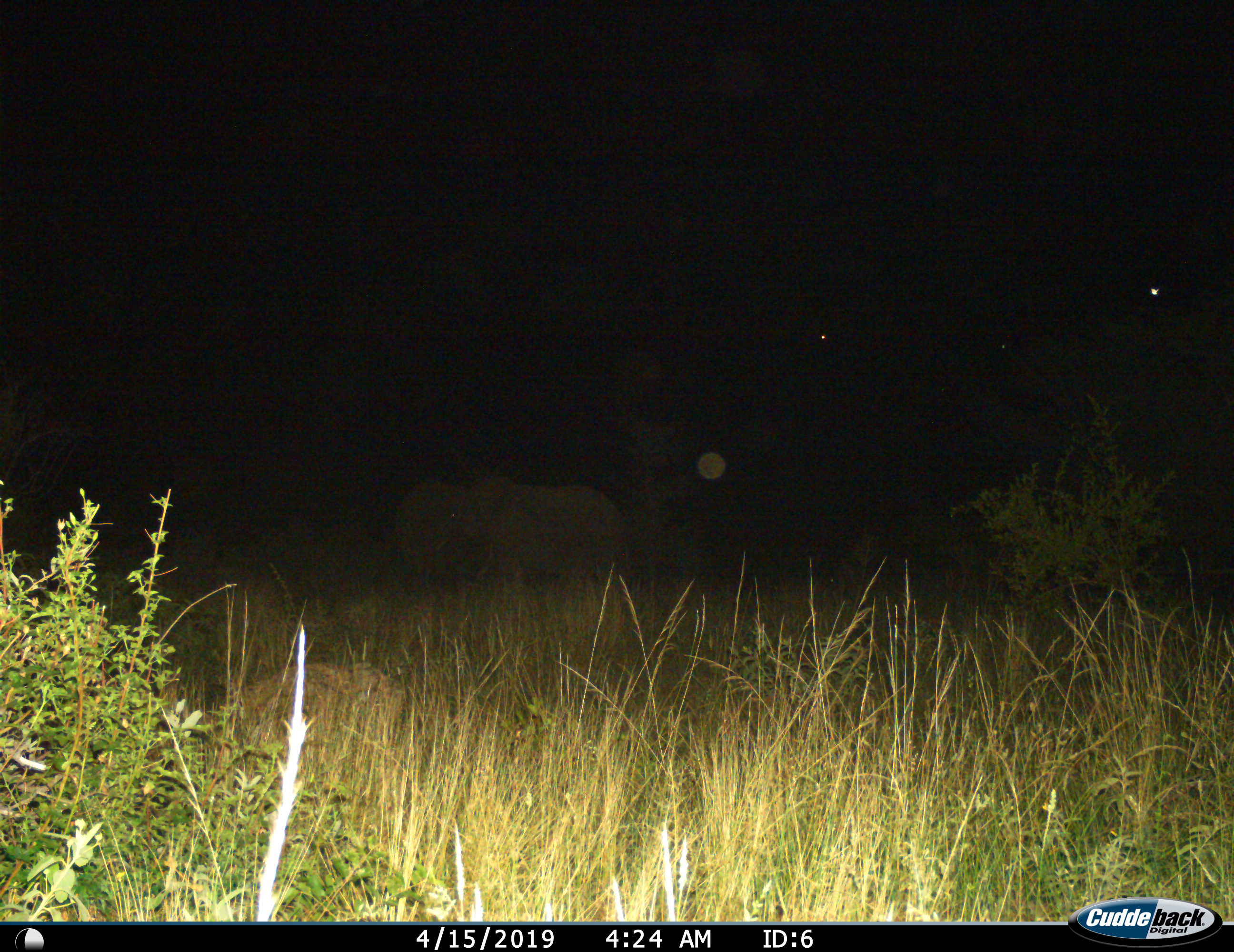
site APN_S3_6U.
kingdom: Animalia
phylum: Chordata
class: Mammalia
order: Proboscidea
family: Elephantidae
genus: Loxodonta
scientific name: Loxodonta africana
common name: african bush elephant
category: elephant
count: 1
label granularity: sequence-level